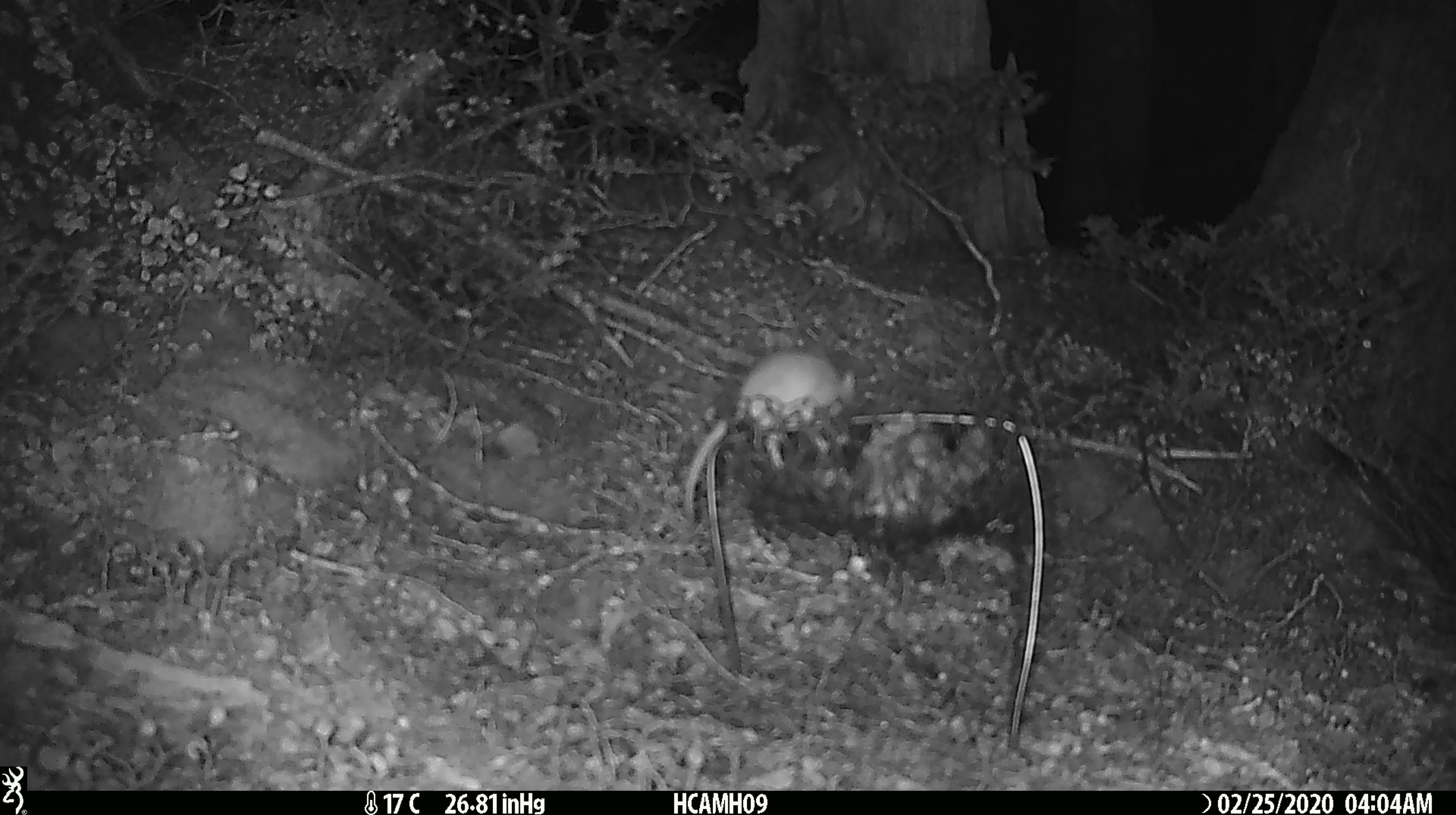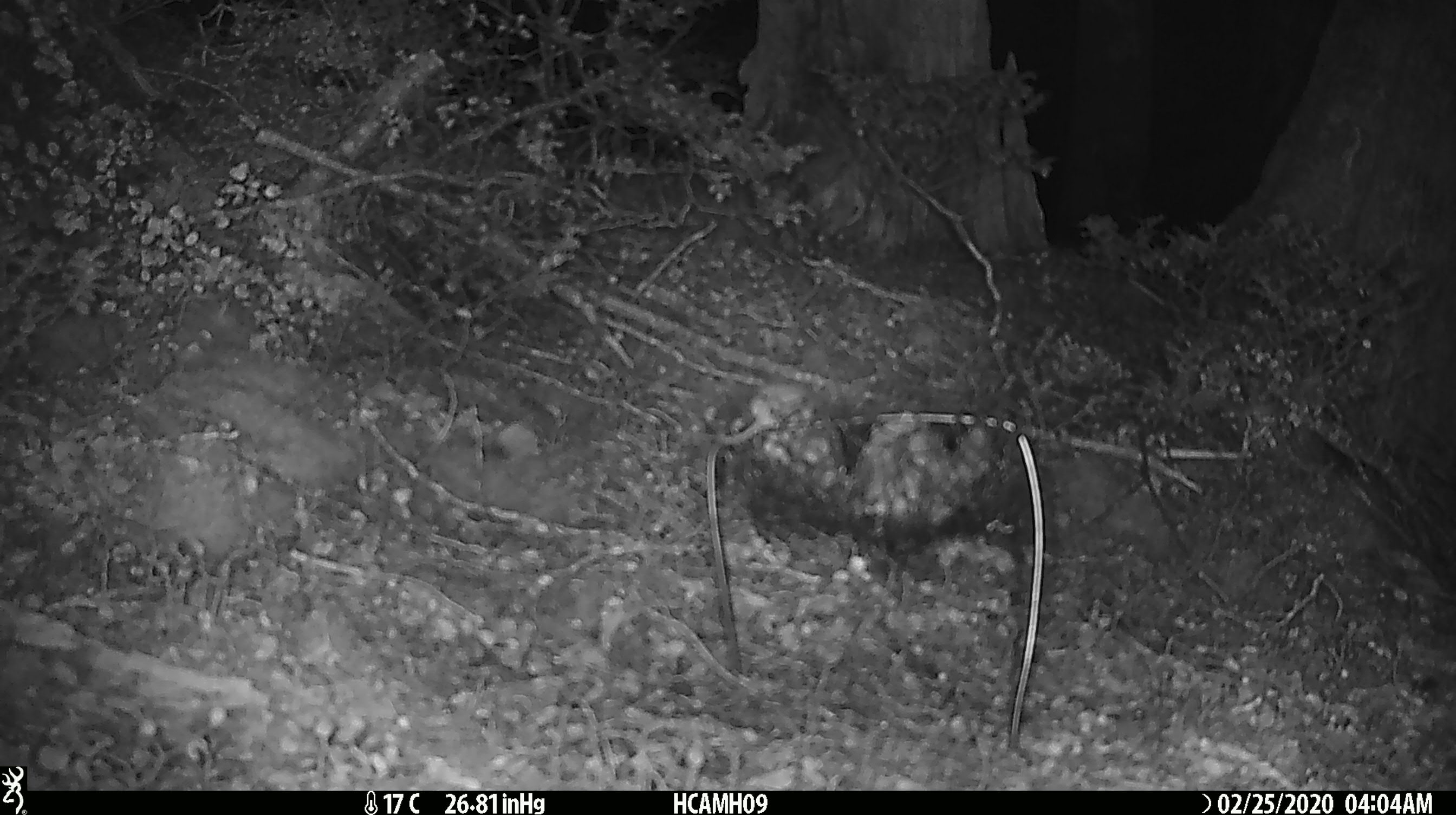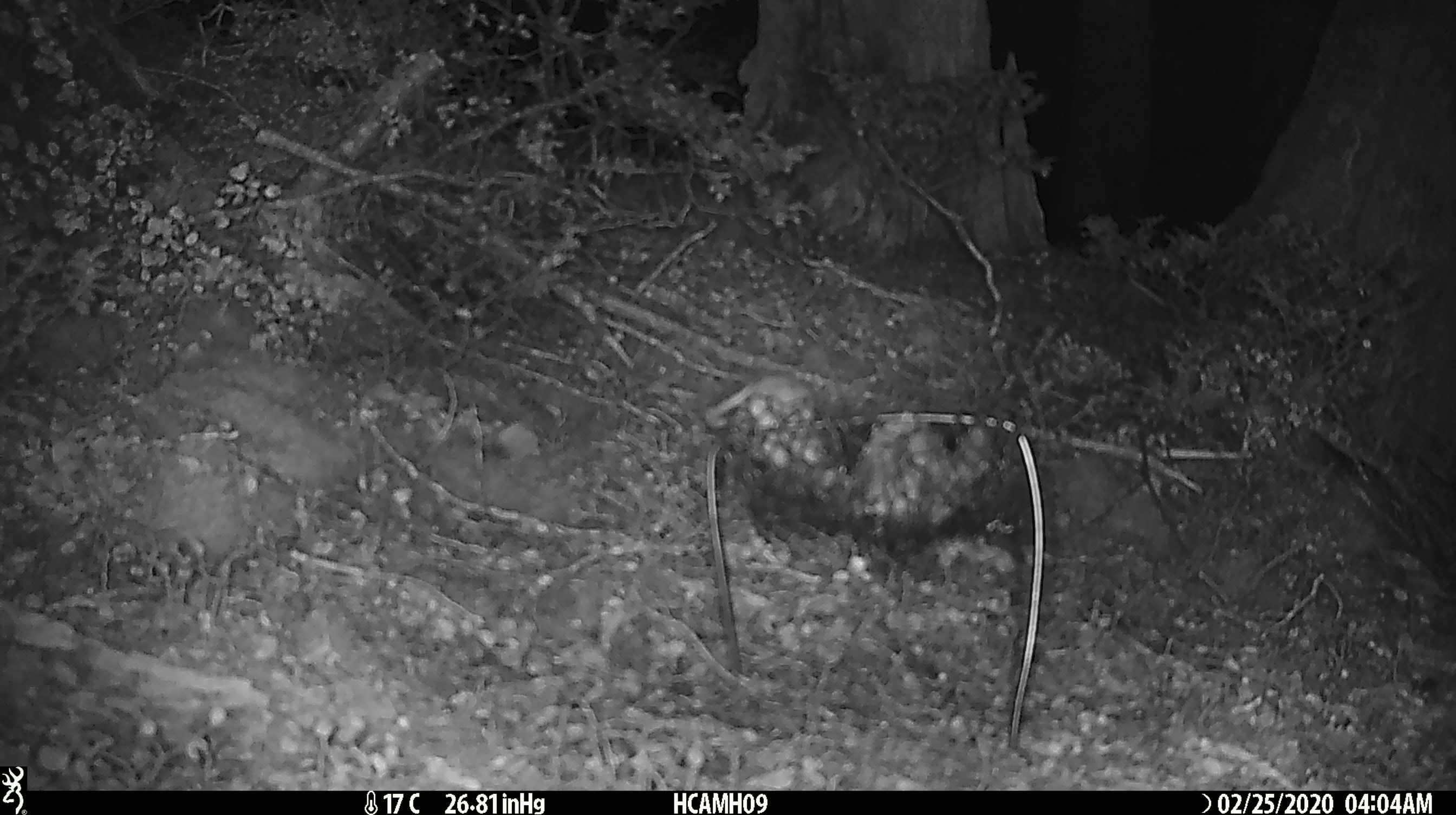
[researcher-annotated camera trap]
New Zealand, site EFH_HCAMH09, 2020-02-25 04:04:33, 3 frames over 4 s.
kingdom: Animalia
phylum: Chordata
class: Mammalia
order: Rodentia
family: Muridae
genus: Mus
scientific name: Mus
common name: mouse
Mouse (Mus).